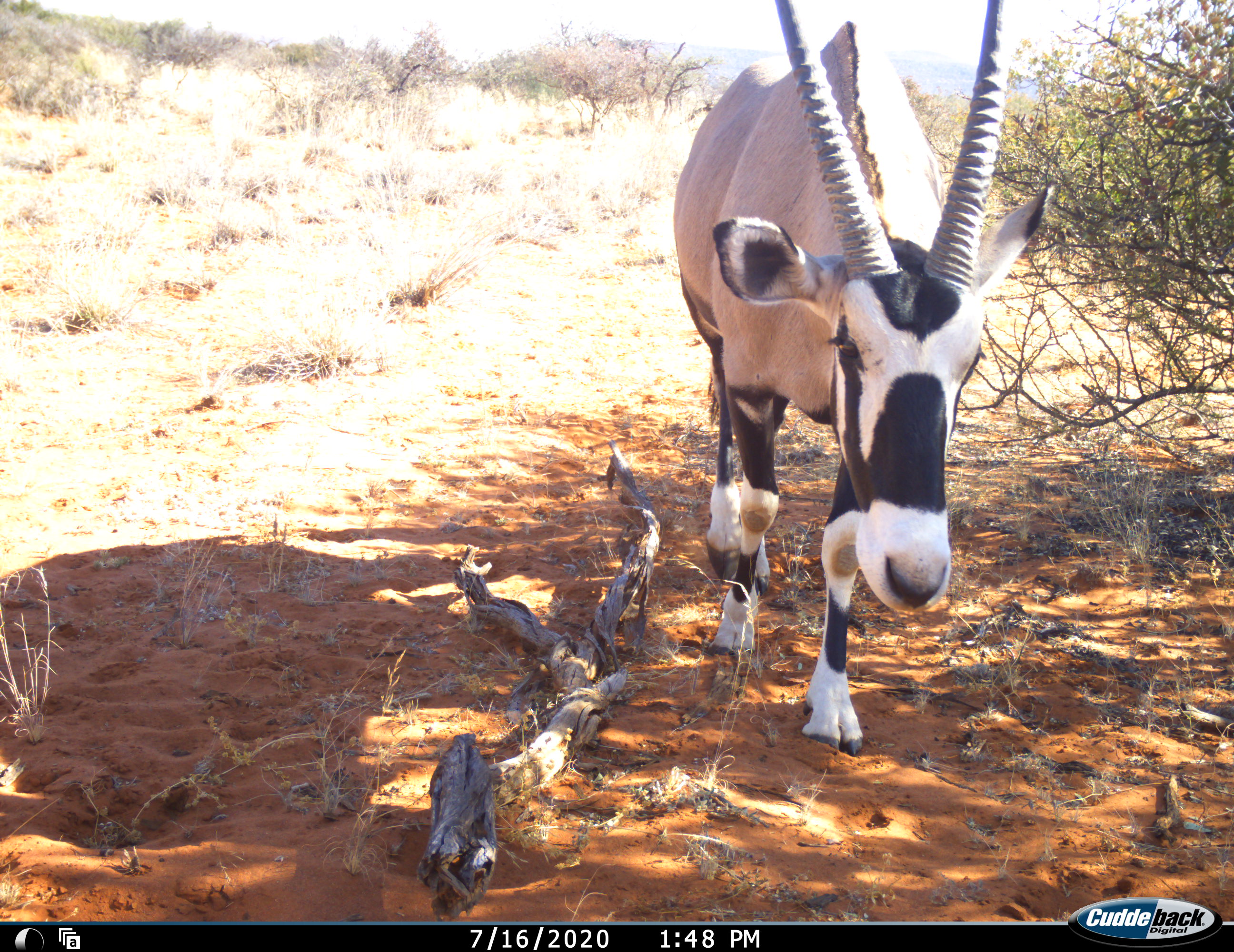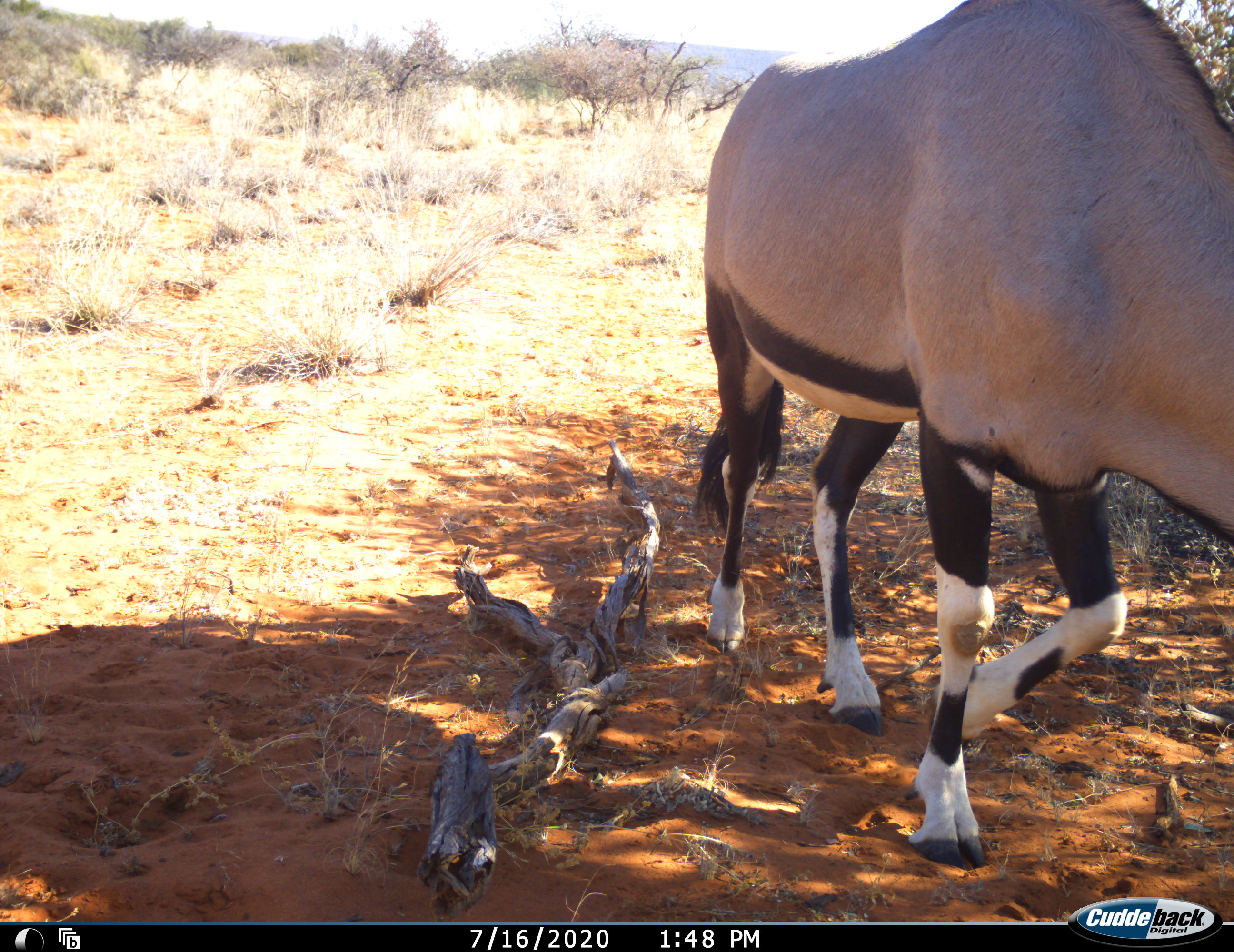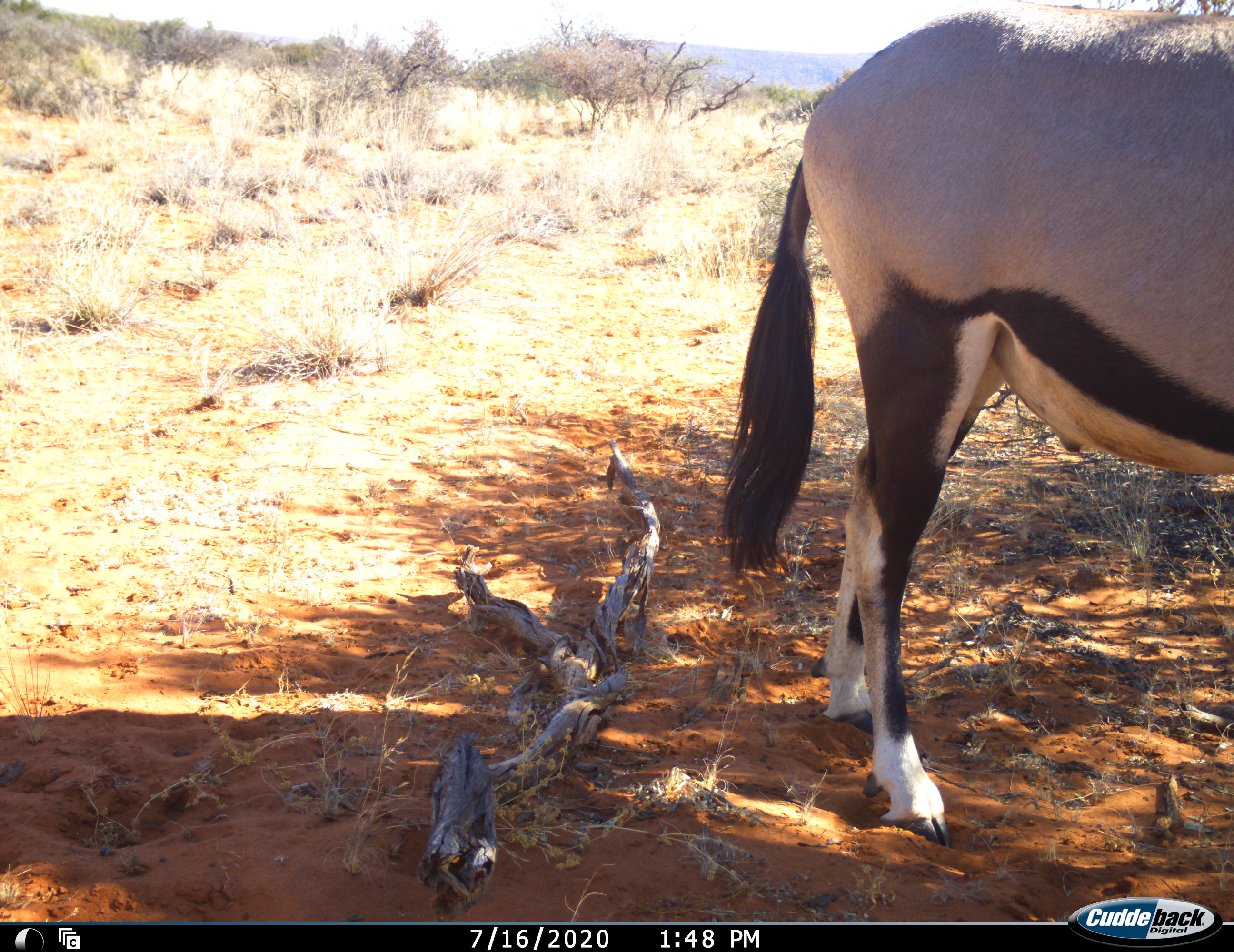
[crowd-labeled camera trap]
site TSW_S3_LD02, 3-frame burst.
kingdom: Animalia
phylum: Chordata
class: Mammalia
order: Artiodactyla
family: Bovidae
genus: Oryx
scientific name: Oryx gazella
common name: gemsbok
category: oryx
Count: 1.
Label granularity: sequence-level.